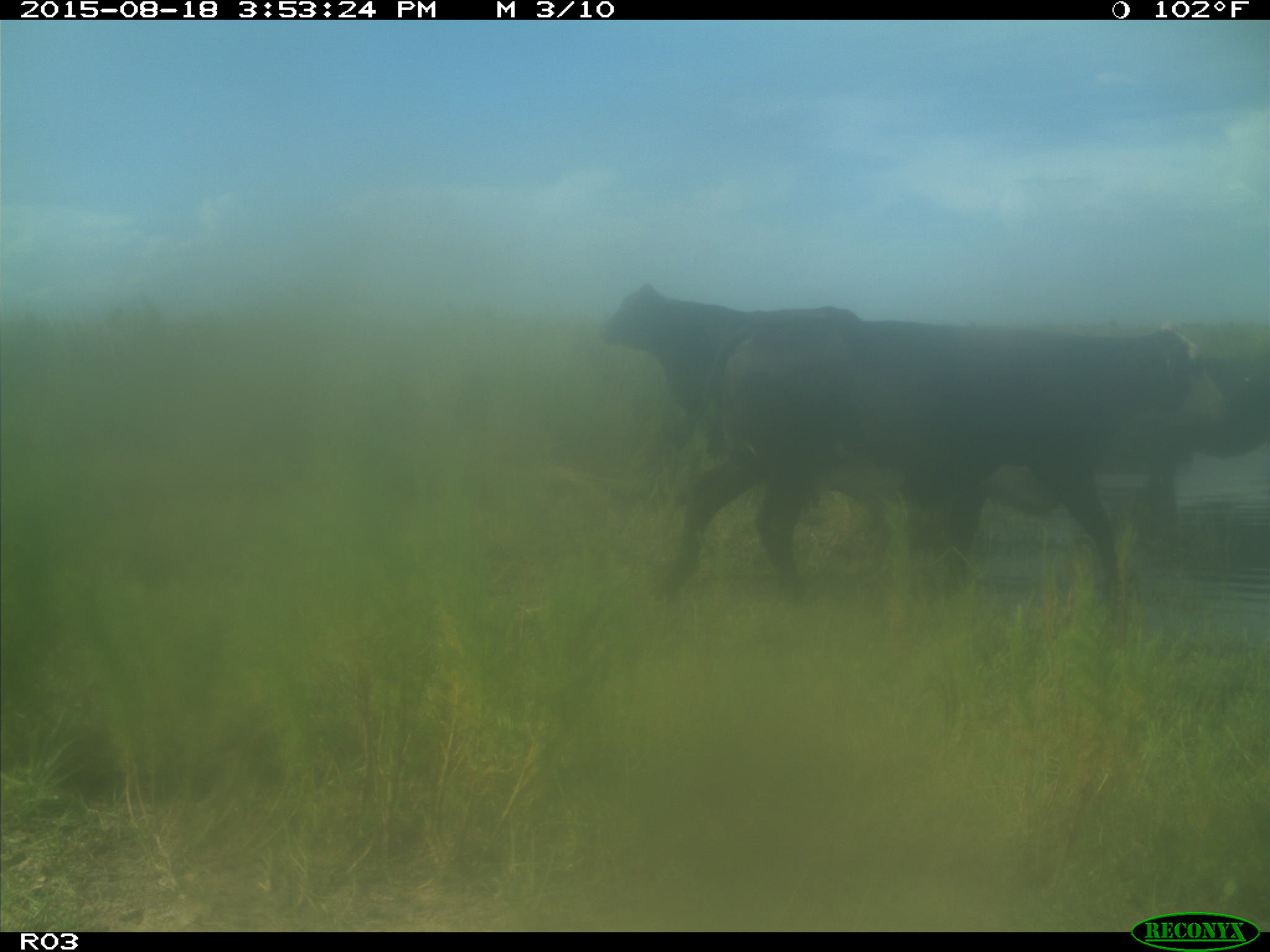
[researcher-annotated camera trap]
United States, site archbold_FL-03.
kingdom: Animalia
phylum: Chordata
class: Mammalia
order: Artiodactyla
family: Bovidae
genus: Bos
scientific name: Bos taurus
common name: domestic cow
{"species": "Bos taurus (domestic cow)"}